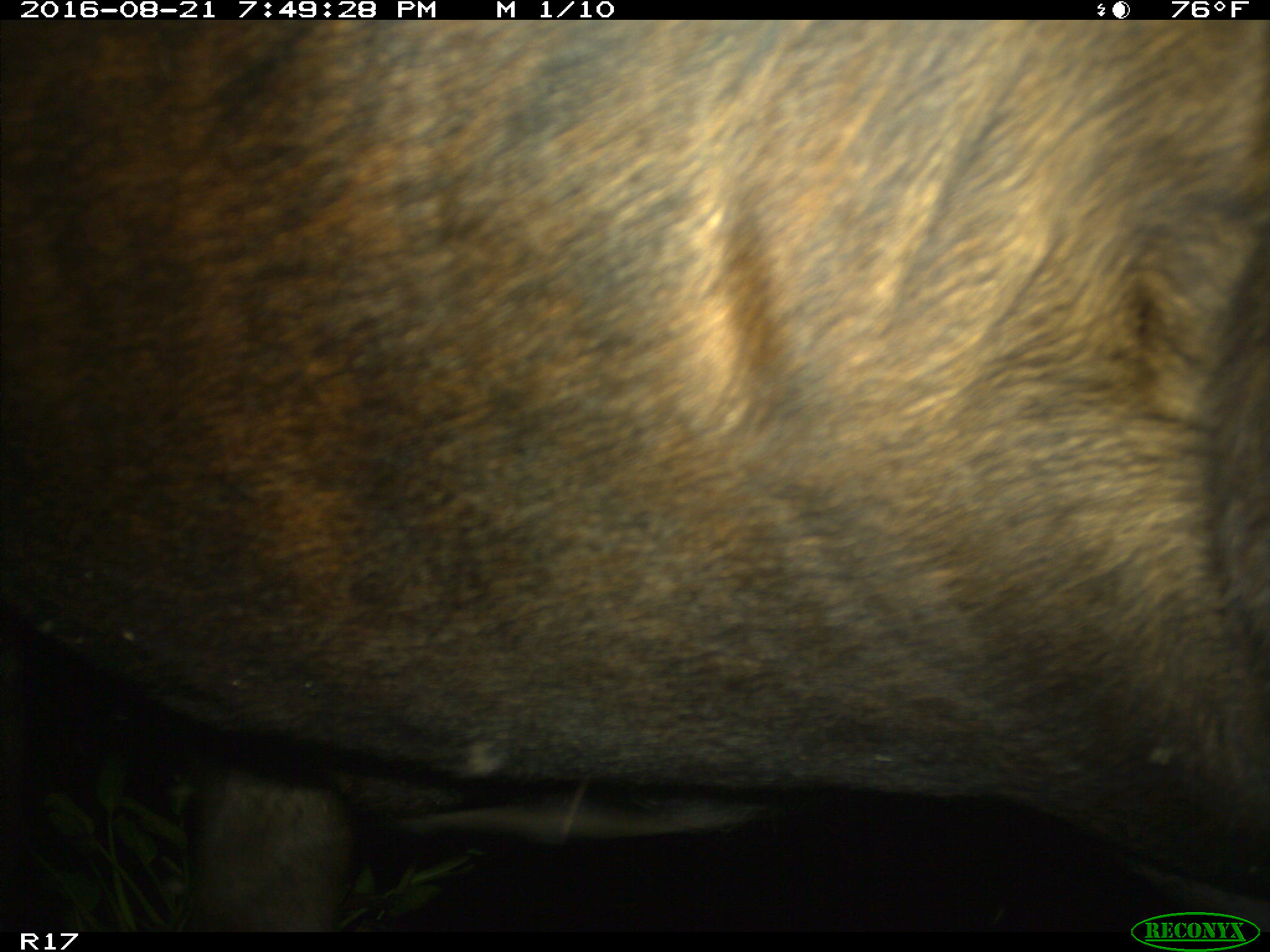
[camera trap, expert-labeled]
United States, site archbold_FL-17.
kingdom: Animalia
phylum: Chordata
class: Mammalia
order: Artiodactyla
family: Bovidae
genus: Bos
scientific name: Bos taurus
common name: domestic cow